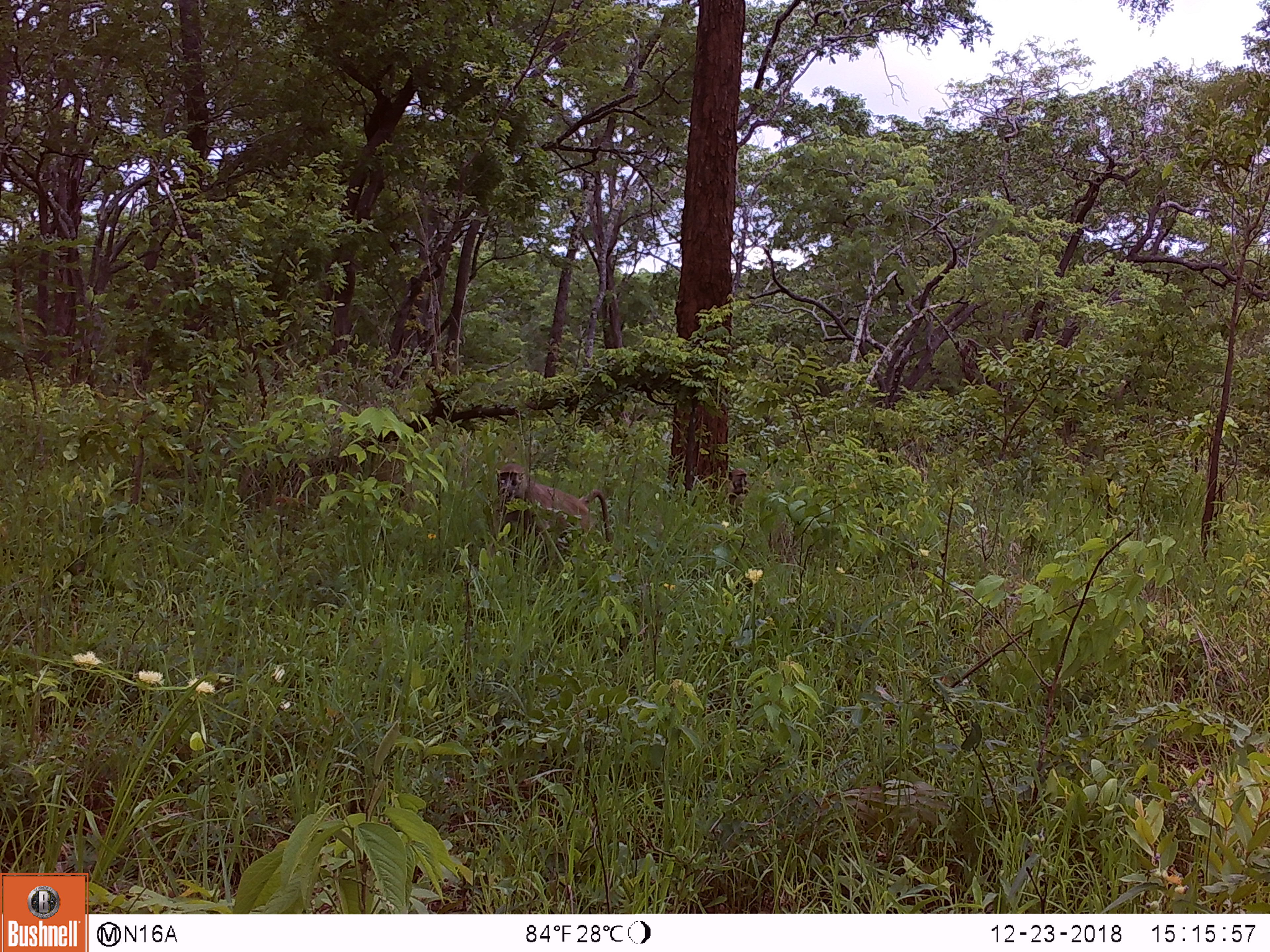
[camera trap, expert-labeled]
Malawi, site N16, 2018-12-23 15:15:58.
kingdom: Animalia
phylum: Chordata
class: Mammalia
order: Primates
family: Cercopithecidae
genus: Papio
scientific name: Papio cynocephalus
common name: yellow baboon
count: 2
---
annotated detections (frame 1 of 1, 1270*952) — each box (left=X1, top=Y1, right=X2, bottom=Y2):
yellow baboon: (left=477, top=455, right=649, bottom=591); (left=721, top=458, right=766, bottom=532)